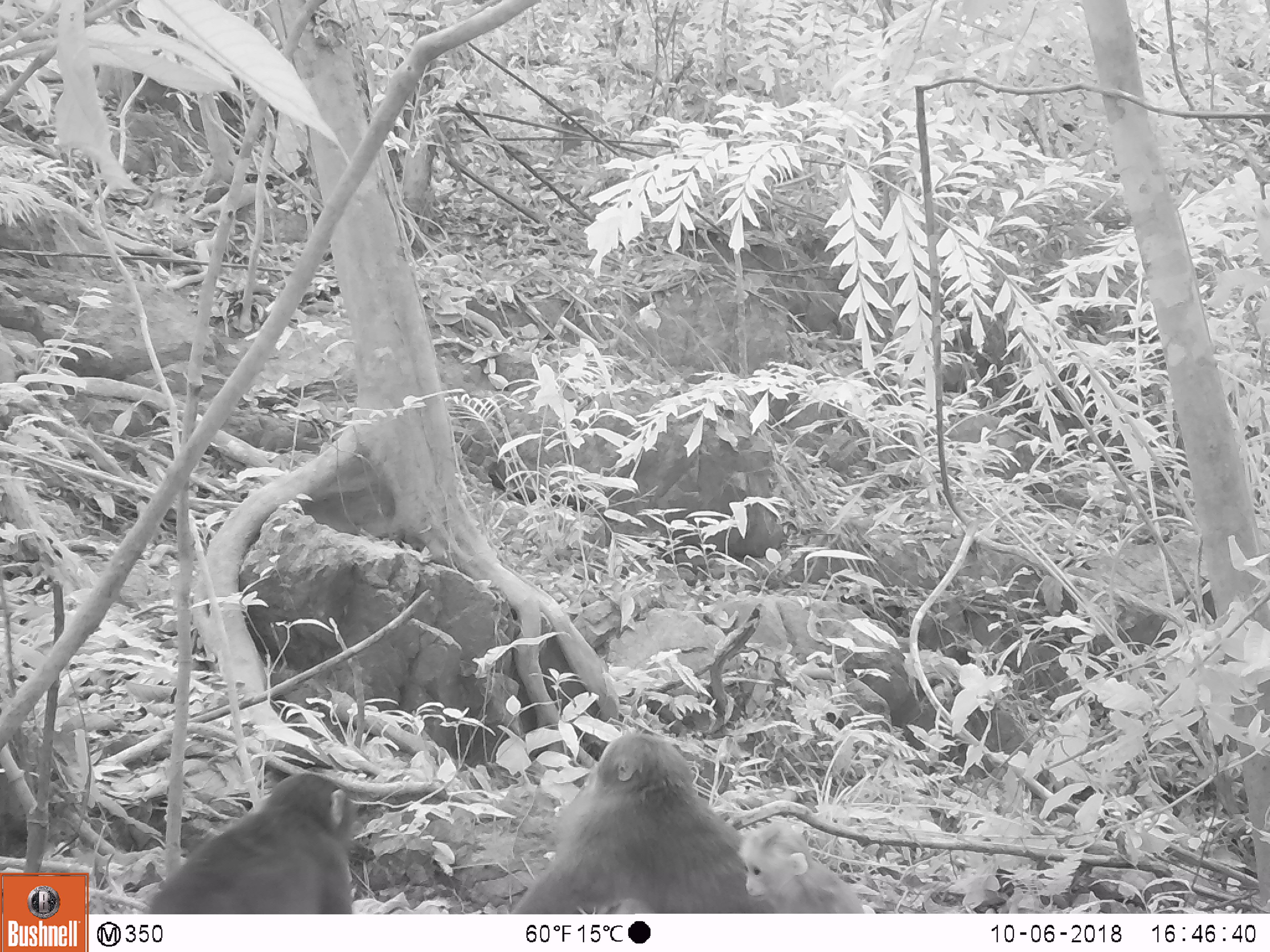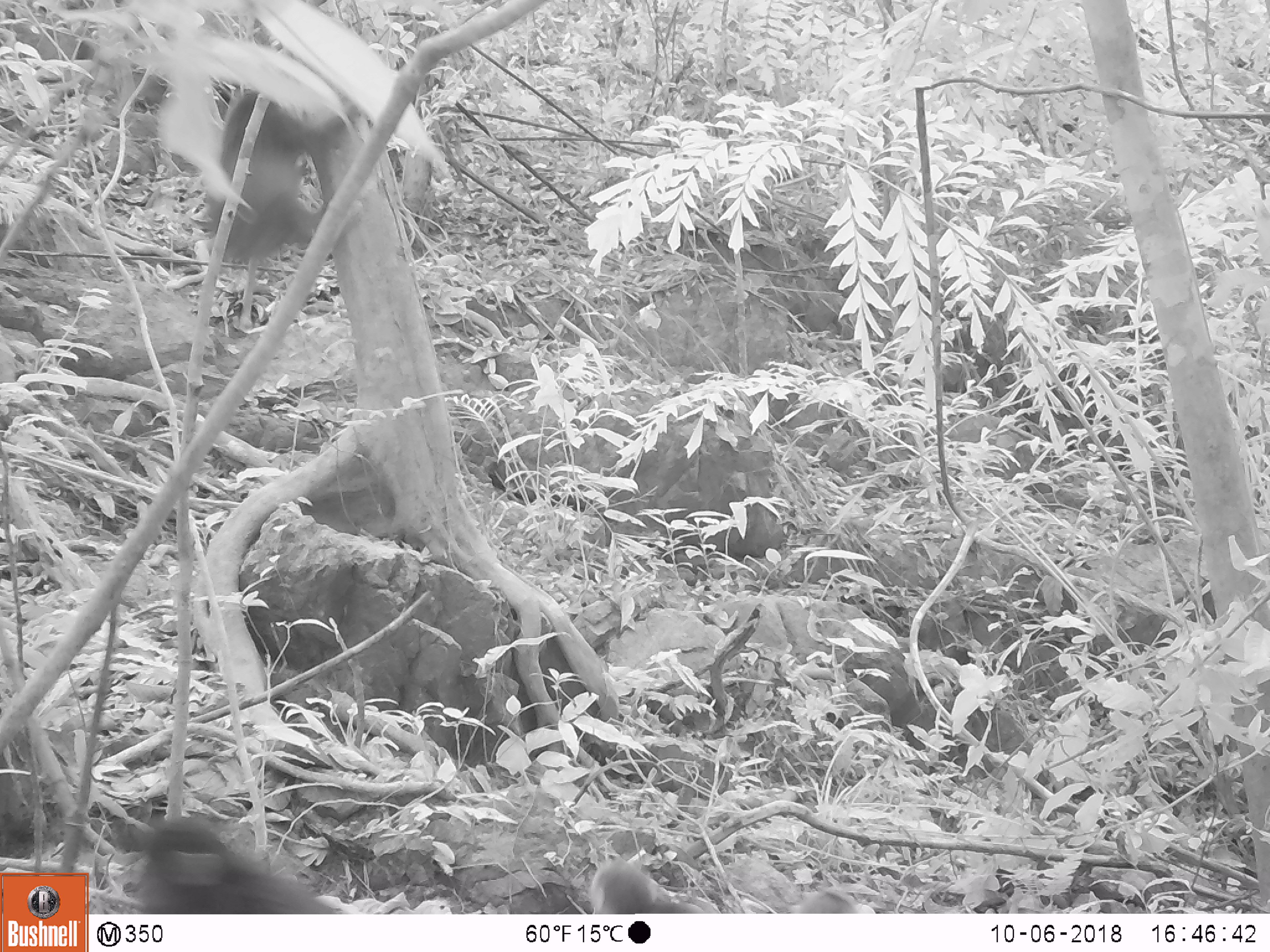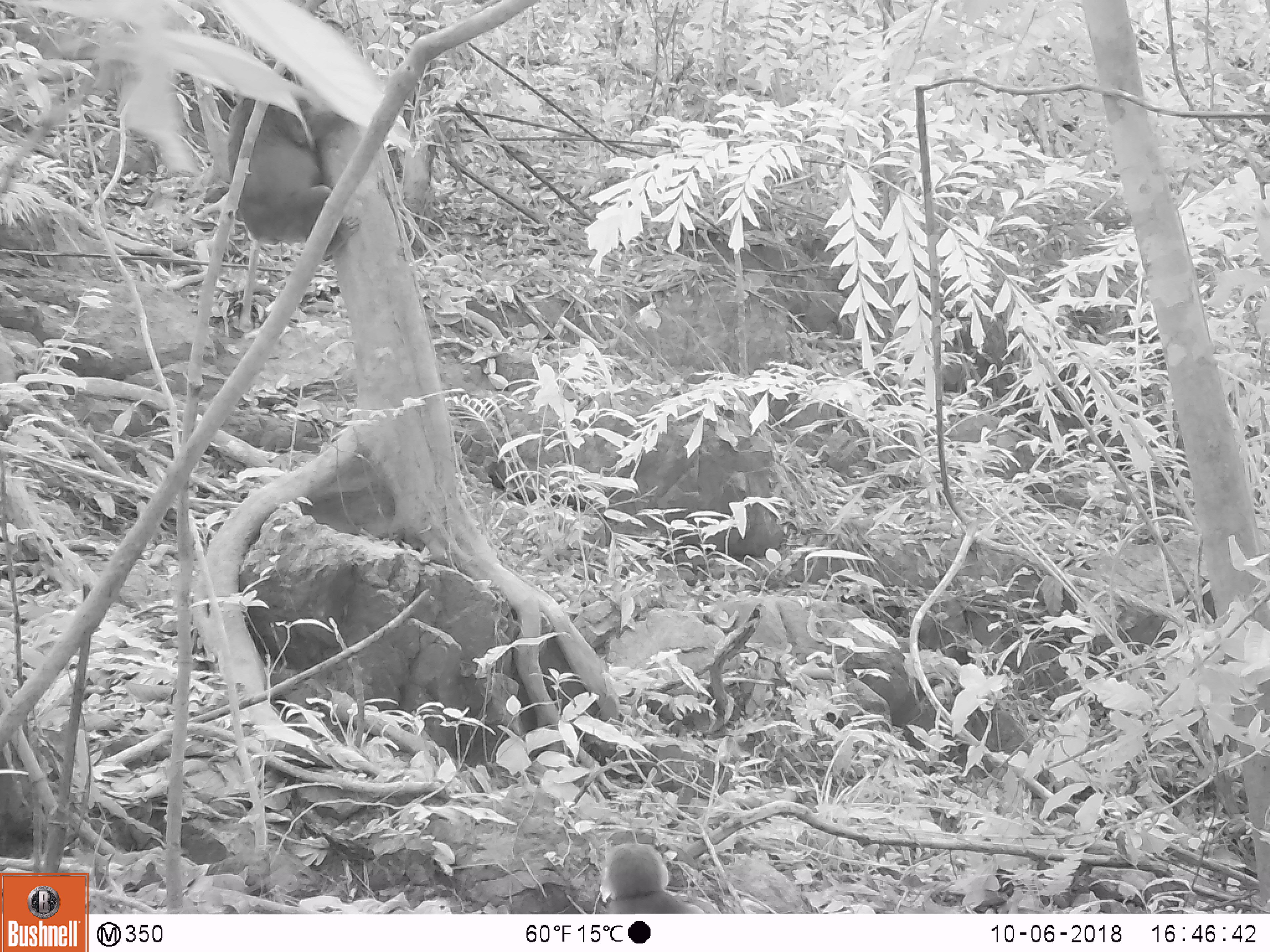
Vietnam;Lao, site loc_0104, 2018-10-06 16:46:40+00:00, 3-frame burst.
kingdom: Animalia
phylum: Chordata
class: Mammalia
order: Primates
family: Cercopithecidae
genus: Macaca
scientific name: Macaca arctoides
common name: stump-tailed macaque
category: stump tailed macaque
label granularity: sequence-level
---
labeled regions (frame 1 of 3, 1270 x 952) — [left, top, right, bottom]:
stump tailed macaque: [508, 732, 773, 914]; [144, 772, 357, 913]; [737, 821, 863, 914]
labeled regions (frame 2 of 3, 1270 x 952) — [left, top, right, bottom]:
stump tailed macaque: [205, 89, 362, 264]; [137, 815, 333, 914]; [588, 859, 718, 914]; [790, 888, 858, 913]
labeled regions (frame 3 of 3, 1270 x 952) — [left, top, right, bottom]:
stump tailed macaque: [226, 56, 361, 259]; [601, 842, 706, 914]